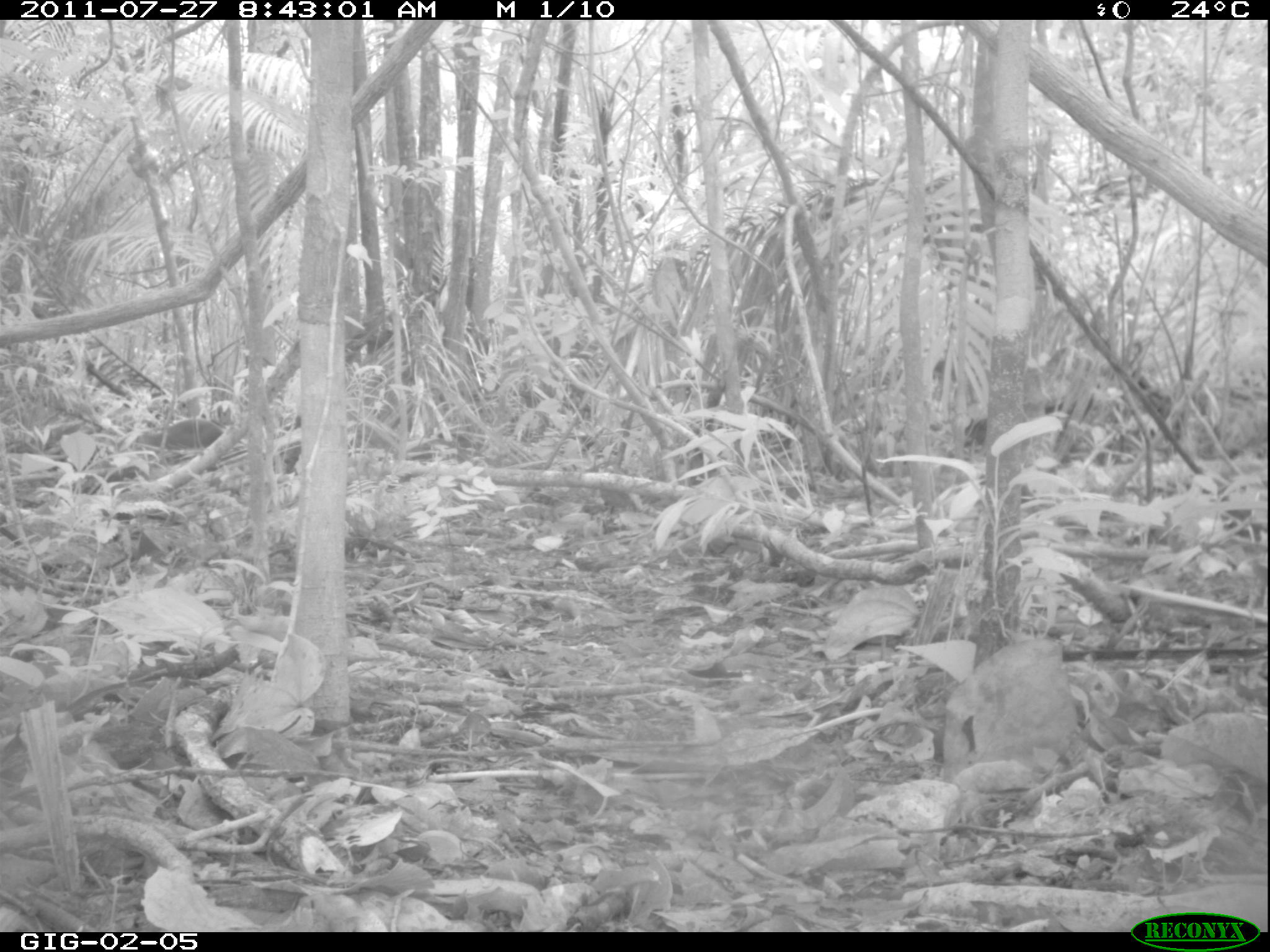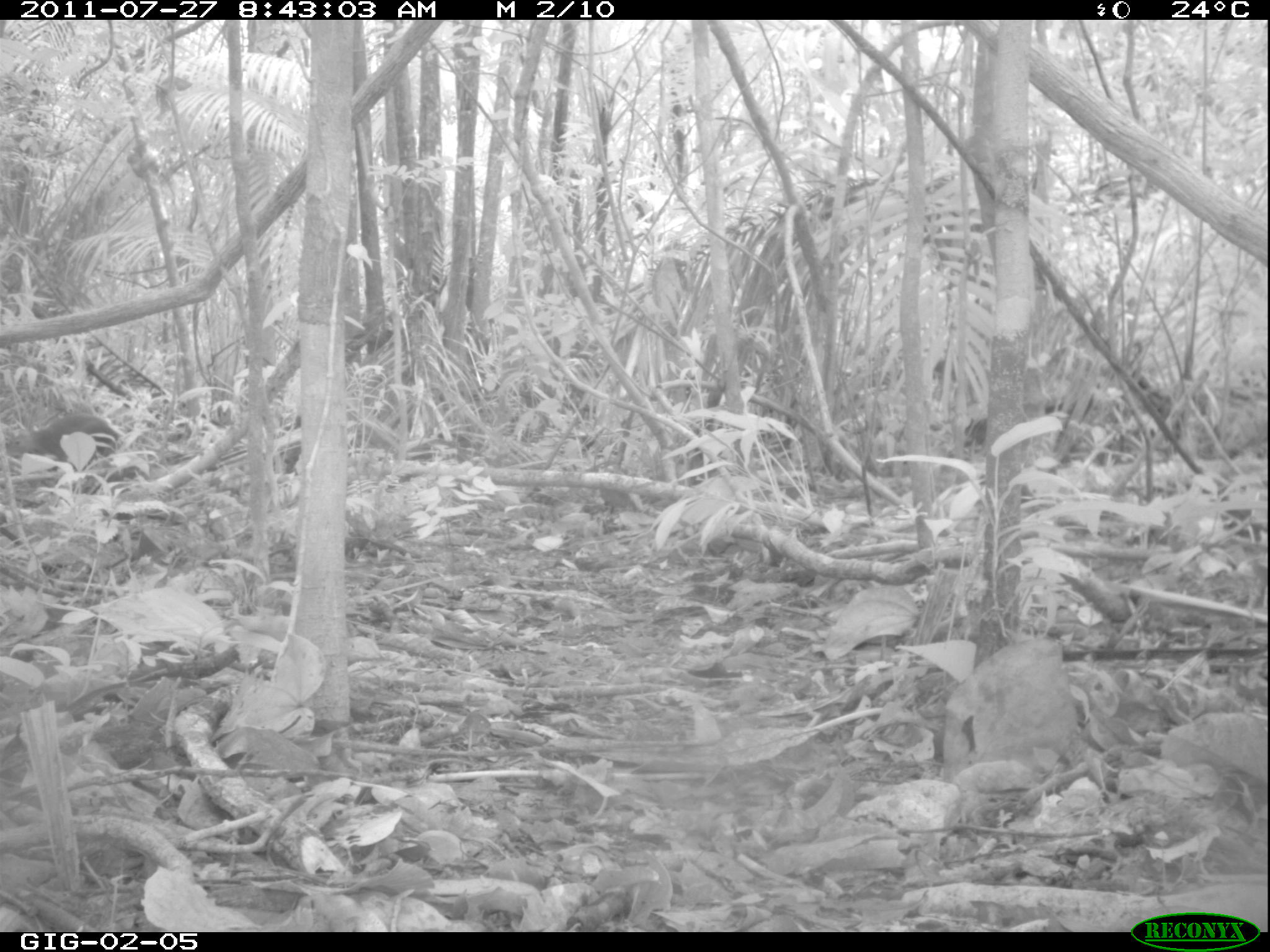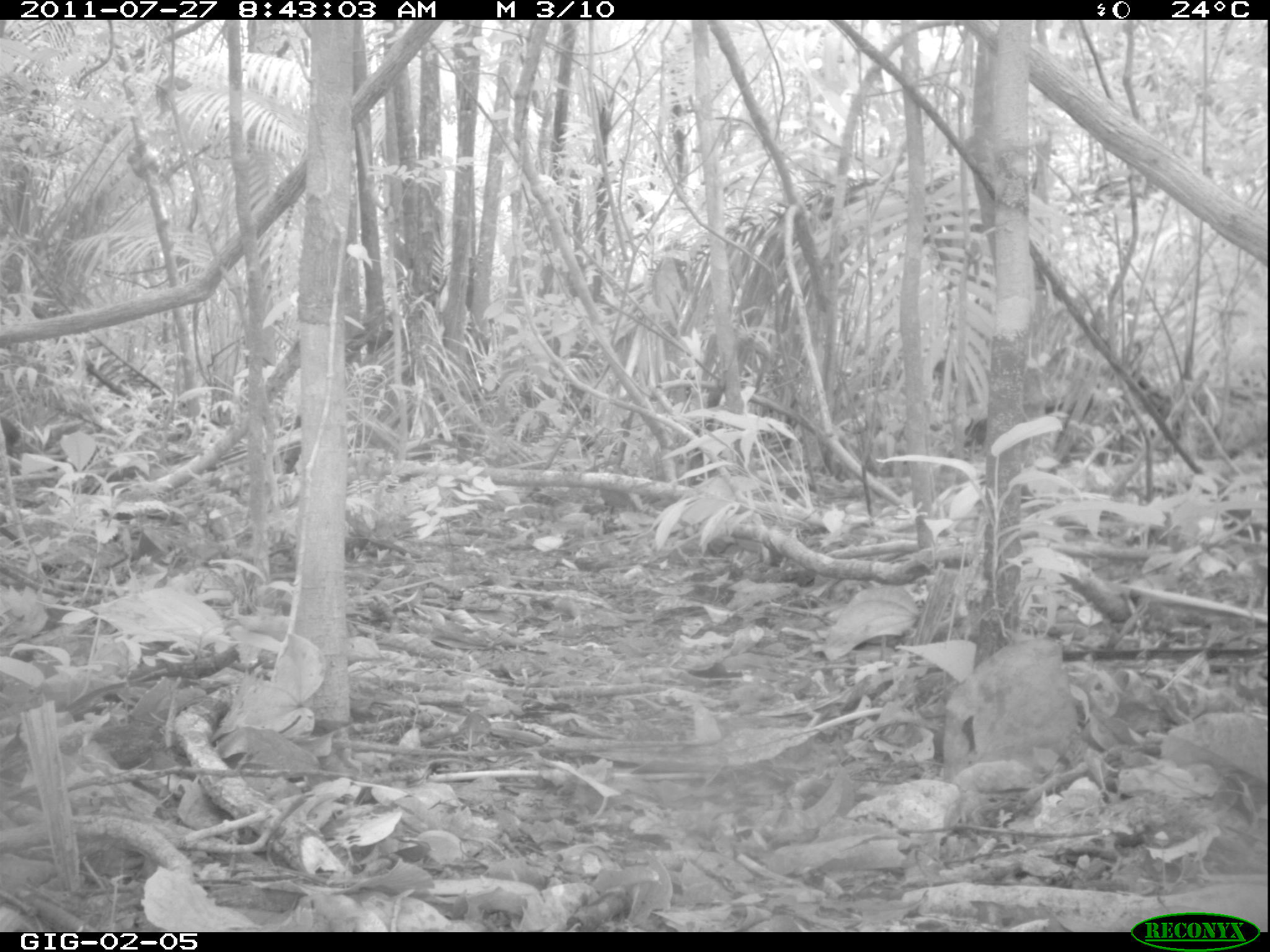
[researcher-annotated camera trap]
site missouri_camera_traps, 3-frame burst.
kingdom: Animalia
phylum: Chordata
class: Mammalia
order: Rodentia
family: Dasyproctidae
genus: Dasyprocta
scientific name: Dasyprocta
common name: agouti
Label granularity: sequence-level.